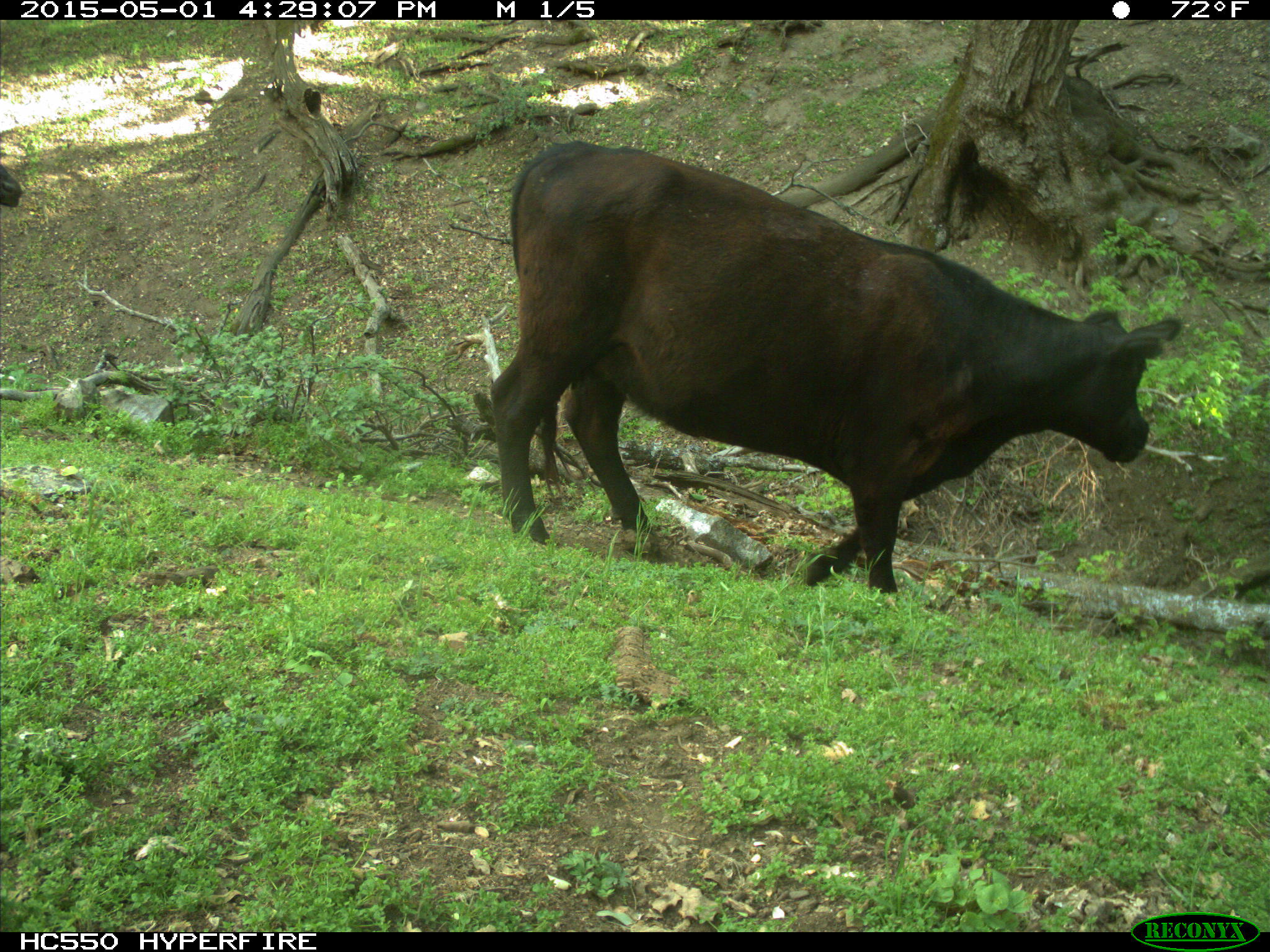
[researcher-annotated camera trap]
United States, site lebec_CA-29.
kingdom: Animalia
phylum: Chordata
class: Mammalia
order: Artiodactyla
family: Bovidae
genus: Bos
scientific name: Bos taurus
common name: domestic cow